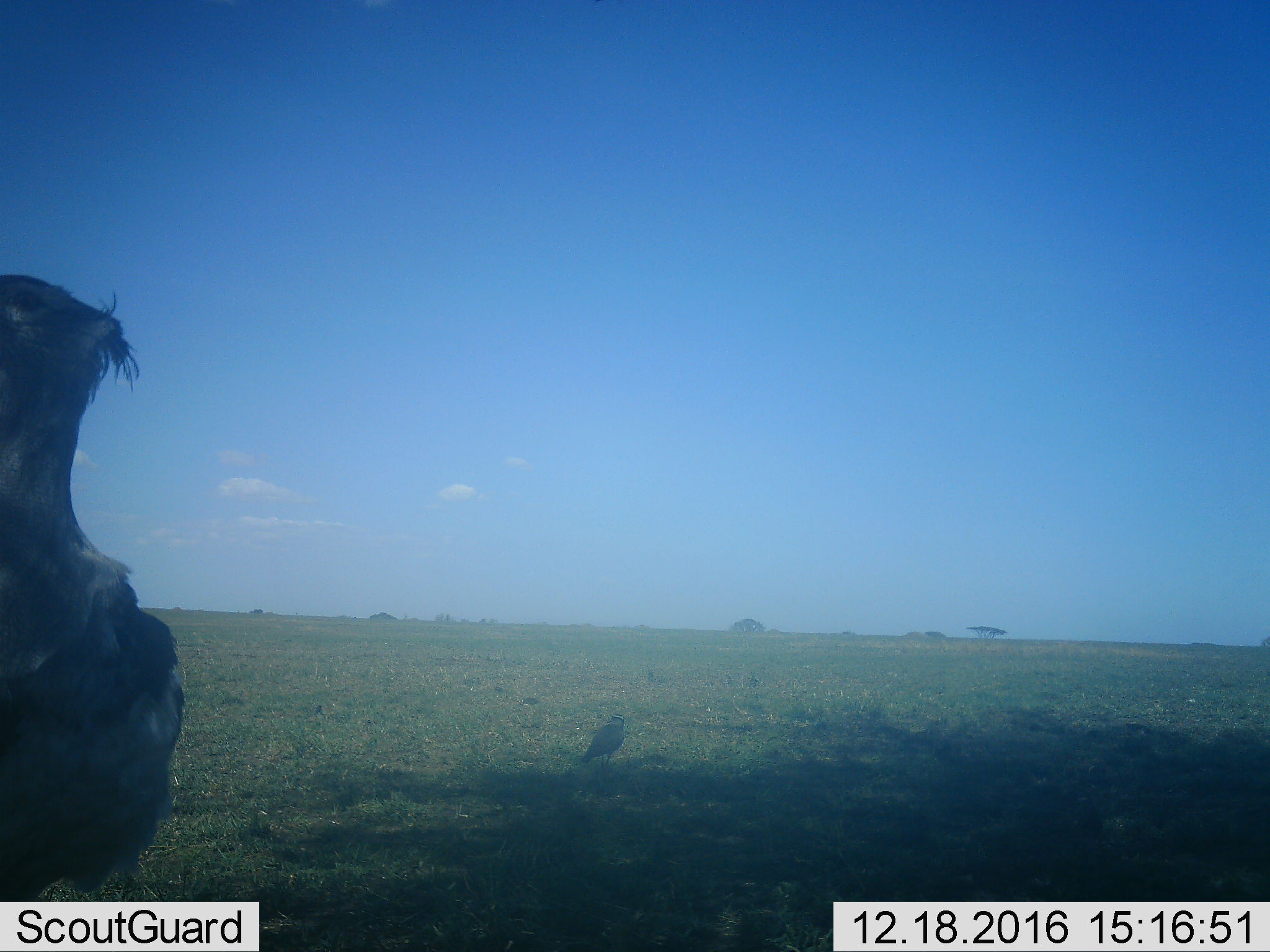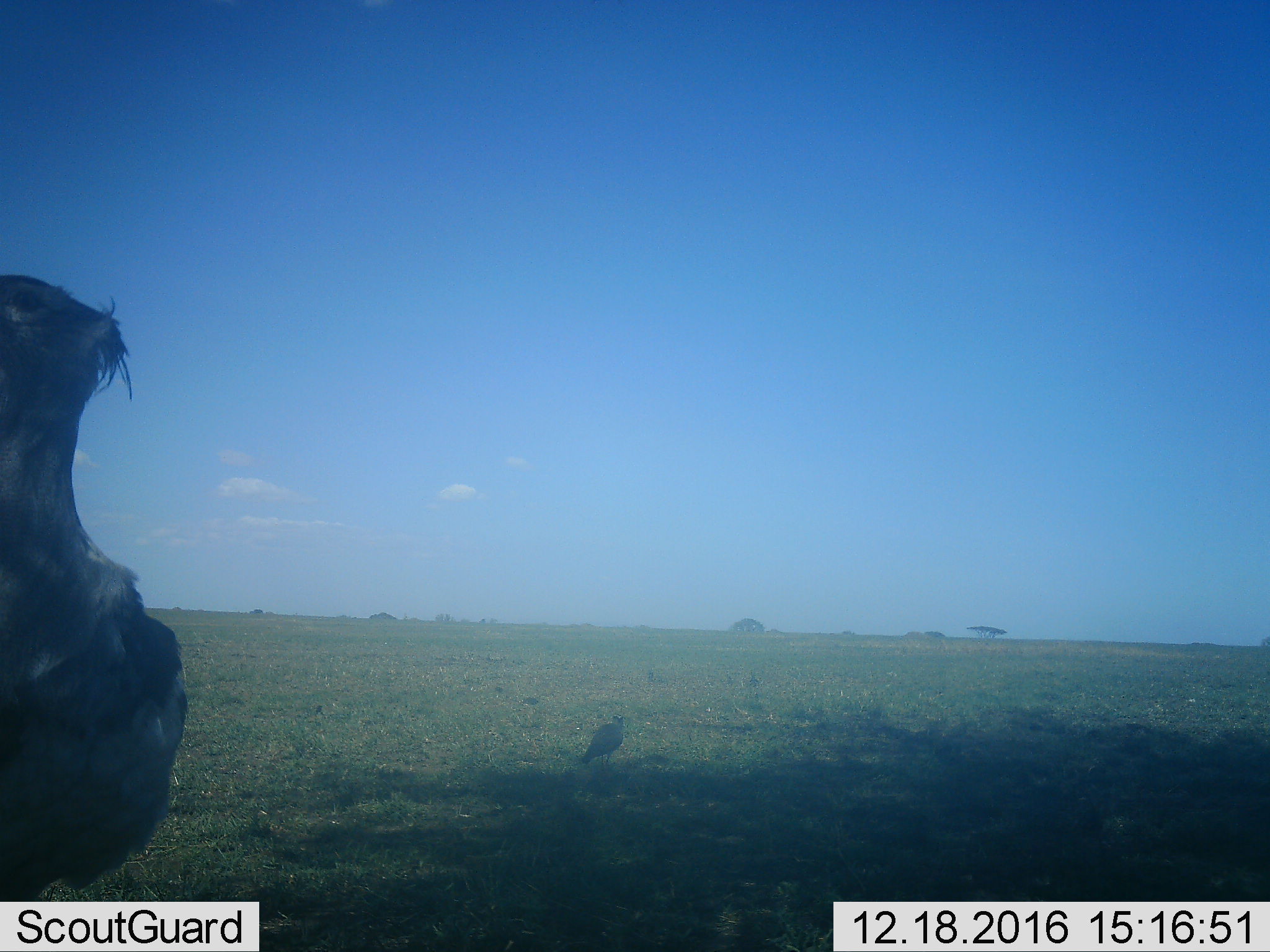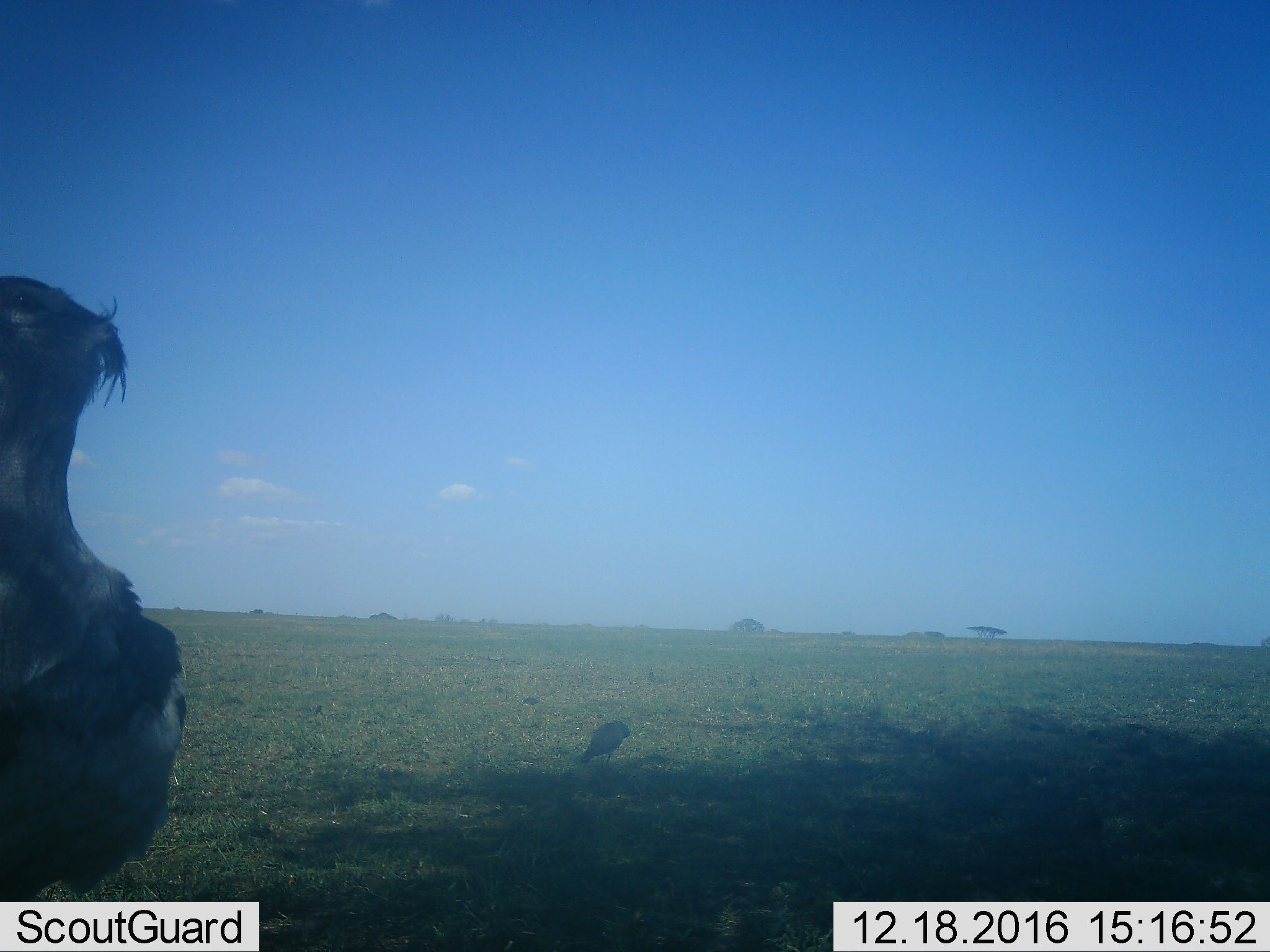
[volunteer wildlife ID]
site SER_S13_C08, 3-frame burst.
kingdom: Animalia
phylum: Chordata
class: Aves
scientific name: Aves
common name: bird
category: birdother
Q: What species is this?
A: Birdother (bird) (Aves).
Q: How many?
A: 1.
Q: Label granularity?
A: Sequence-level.